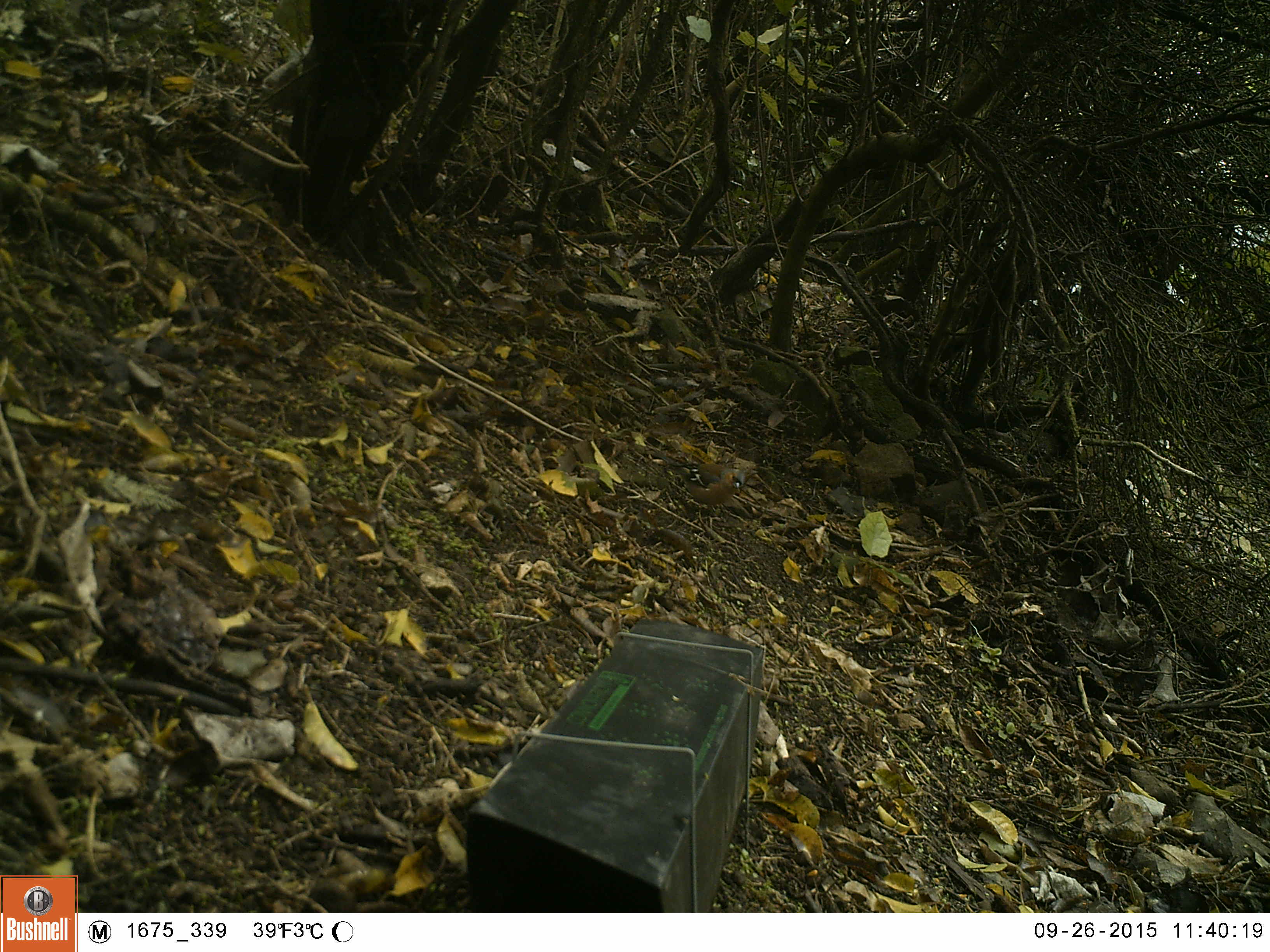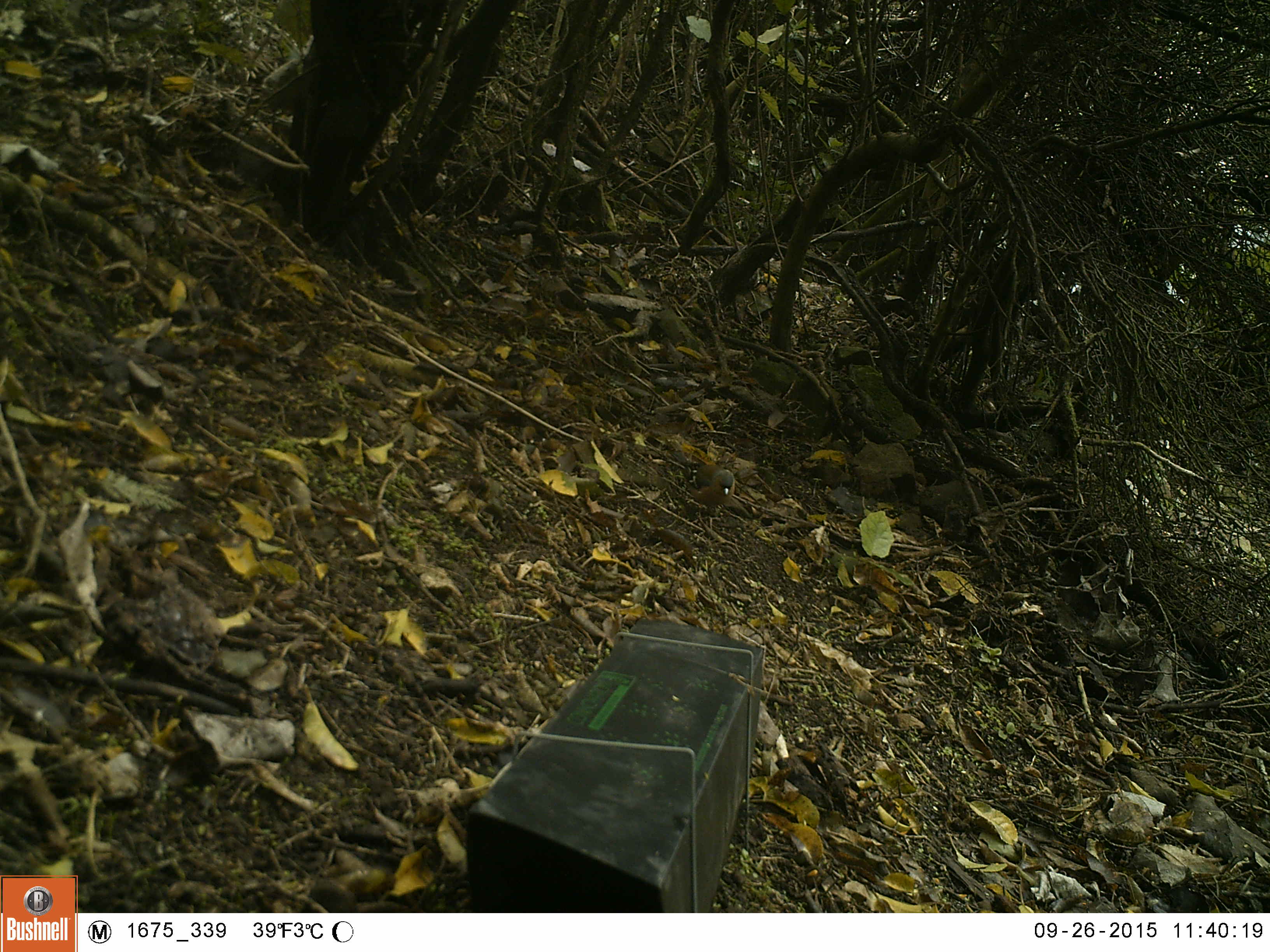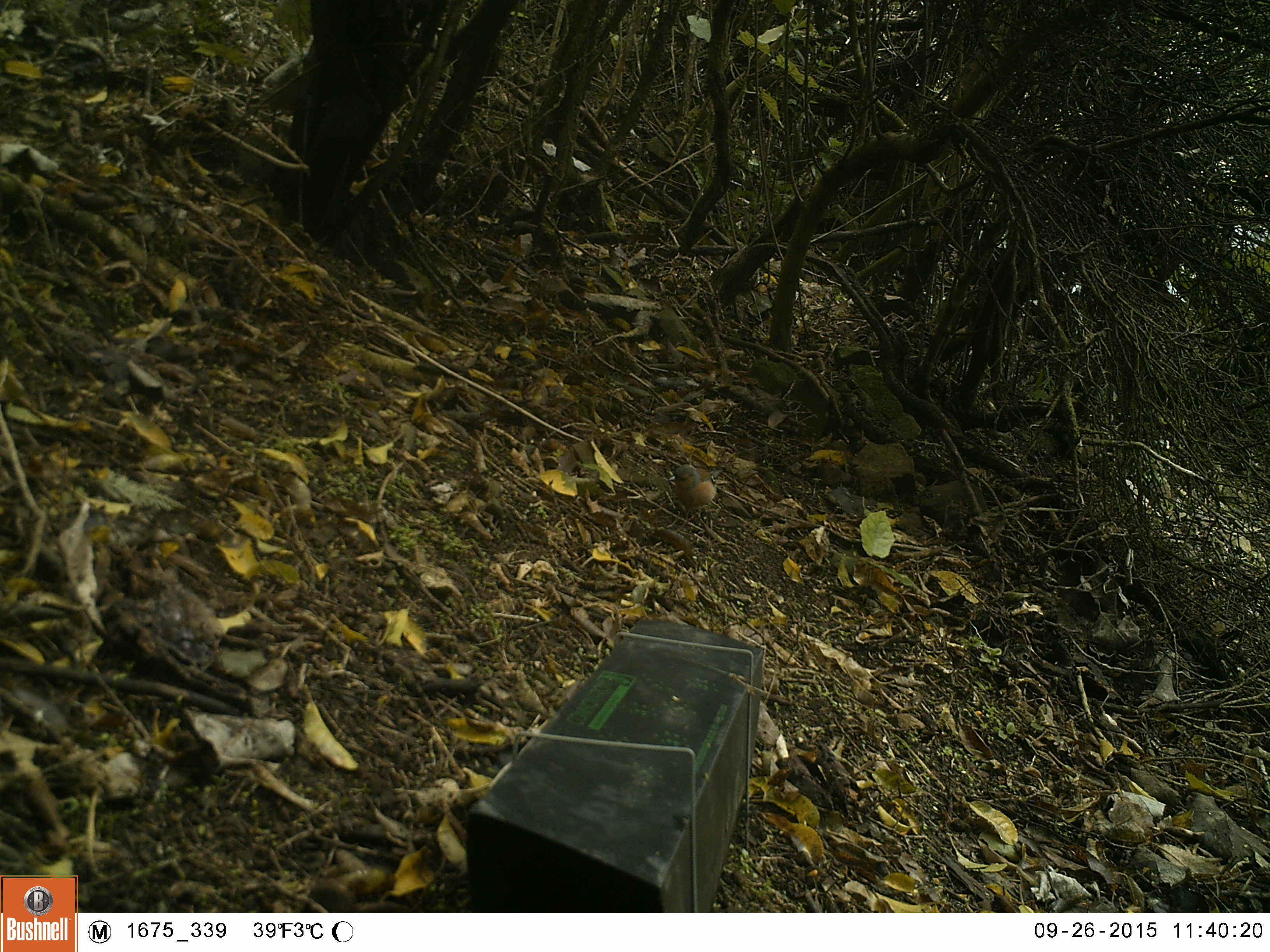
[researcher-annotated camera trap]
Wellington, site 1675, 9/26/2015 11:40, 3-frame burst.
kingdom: Animalia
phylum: Chordata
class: Aves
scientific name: Aves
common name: bird